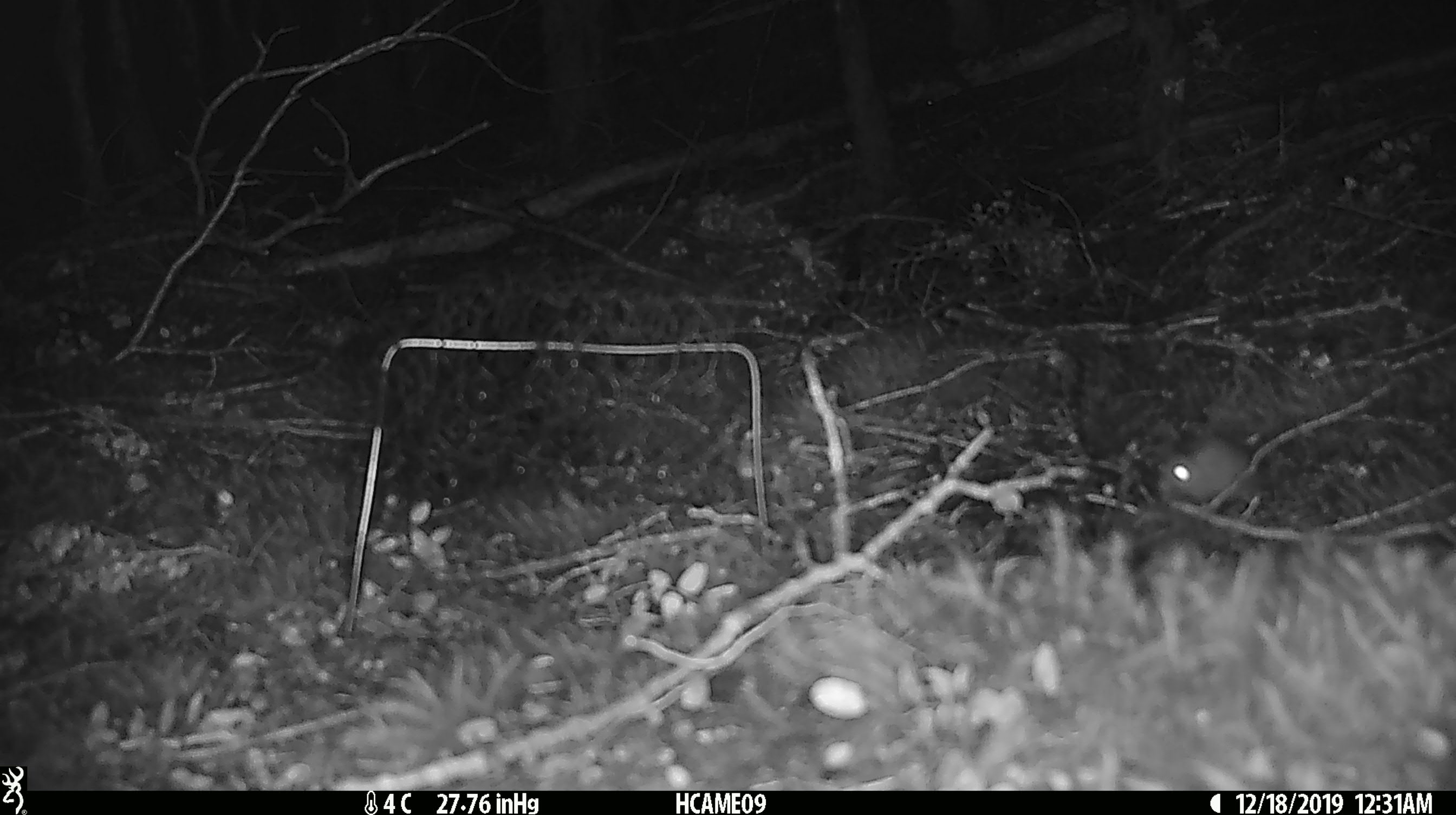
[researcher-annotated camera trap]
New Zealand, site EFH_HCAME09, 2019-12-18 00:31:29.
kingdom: Animalia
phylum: Chordata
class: Mammalia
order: Rodentia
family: Muridae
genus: Mus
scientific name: Mus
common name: mouse